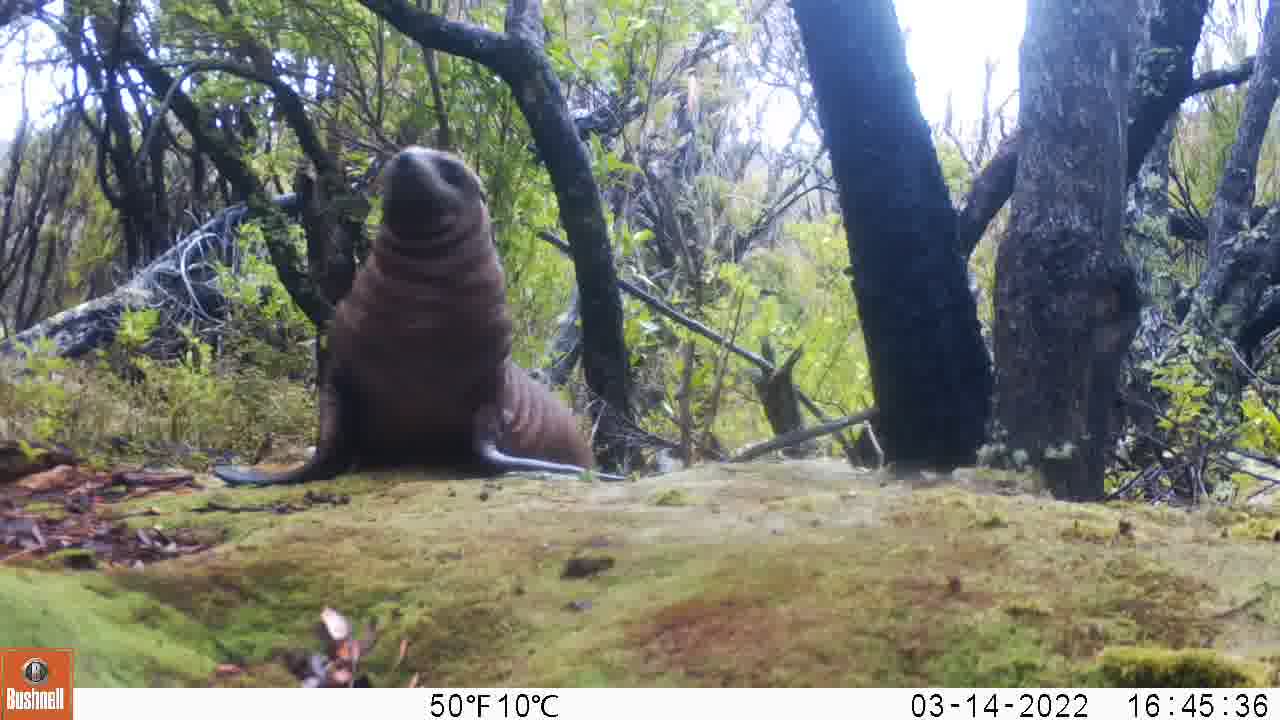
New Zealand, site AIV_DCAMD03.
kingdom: Animalia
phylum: Chordata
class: Mammalia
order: Carnivora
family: Otariidae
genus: Phocarctos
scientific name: Phocarctos hookeri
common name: new zealand sea lion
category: sealion